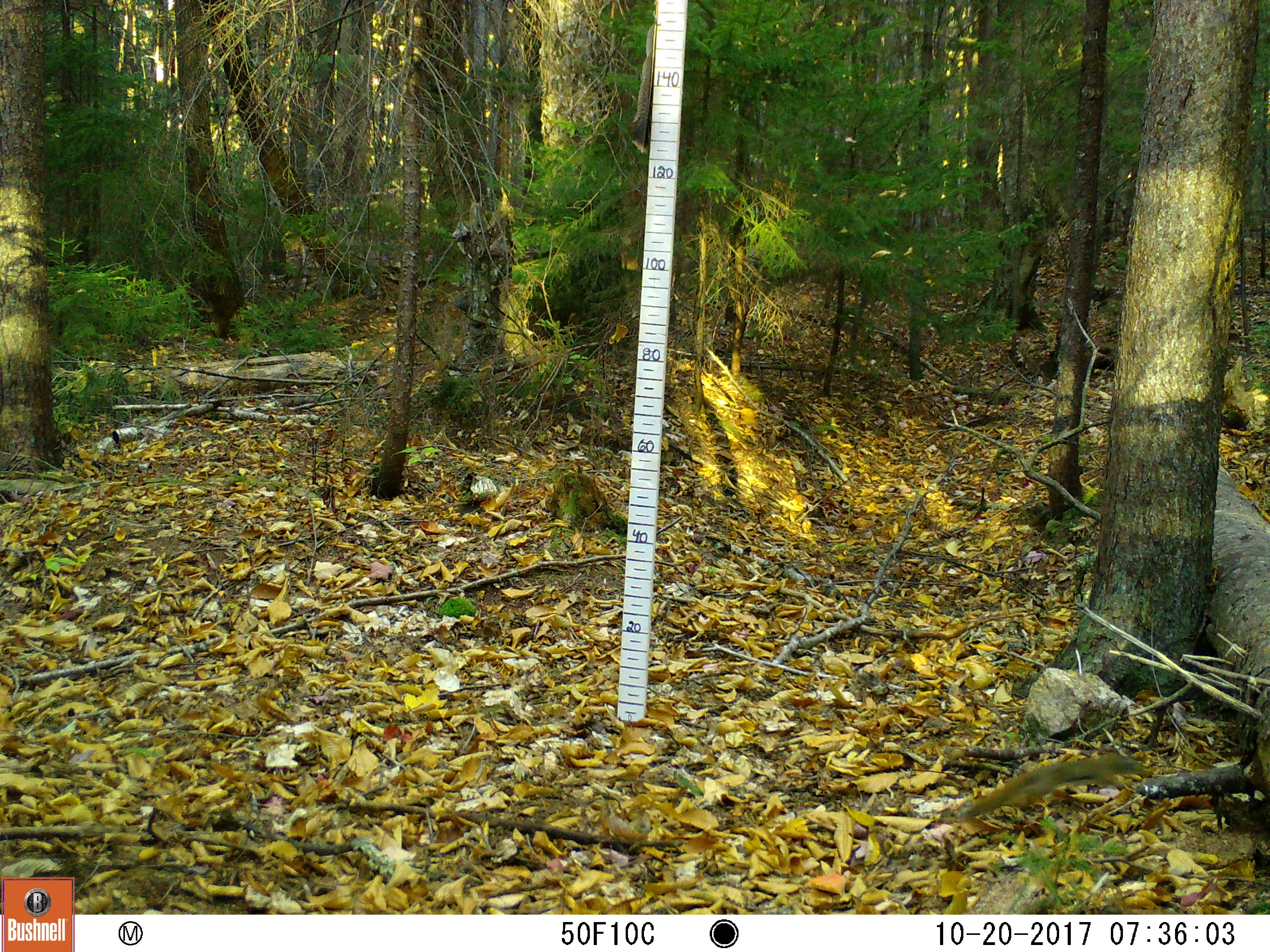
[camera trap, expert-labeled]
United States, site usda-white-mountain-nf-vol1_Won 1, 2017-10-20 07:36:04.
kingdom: Animalia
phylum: Chordata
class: Mammalia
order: Rodentia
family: Sciuridae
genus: Tamiasciurus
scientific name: Tamiasciurus hudsonicus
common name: red squirrel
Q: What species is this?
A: Red squirrel (Tamiasciurus hudsonicus).